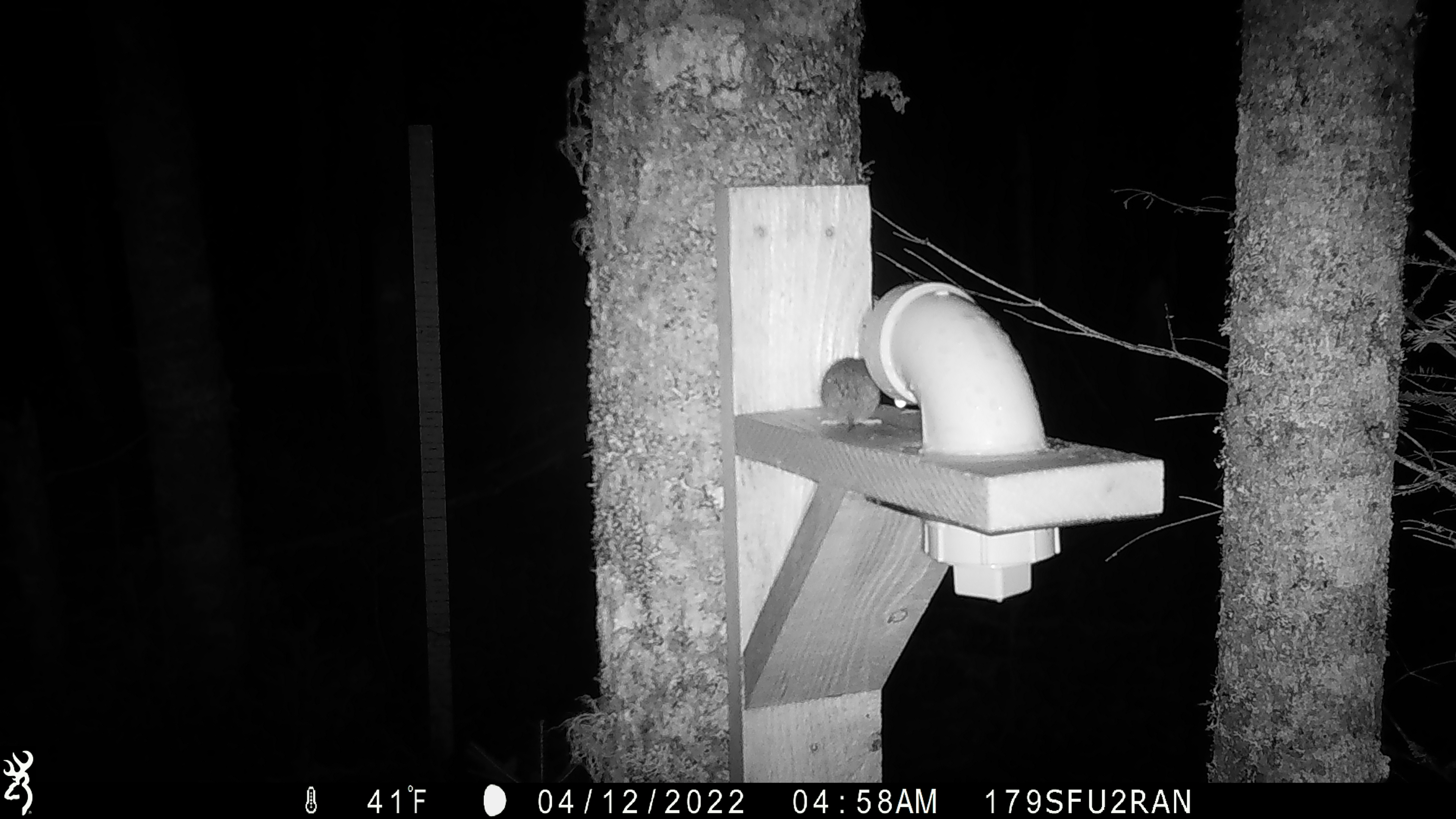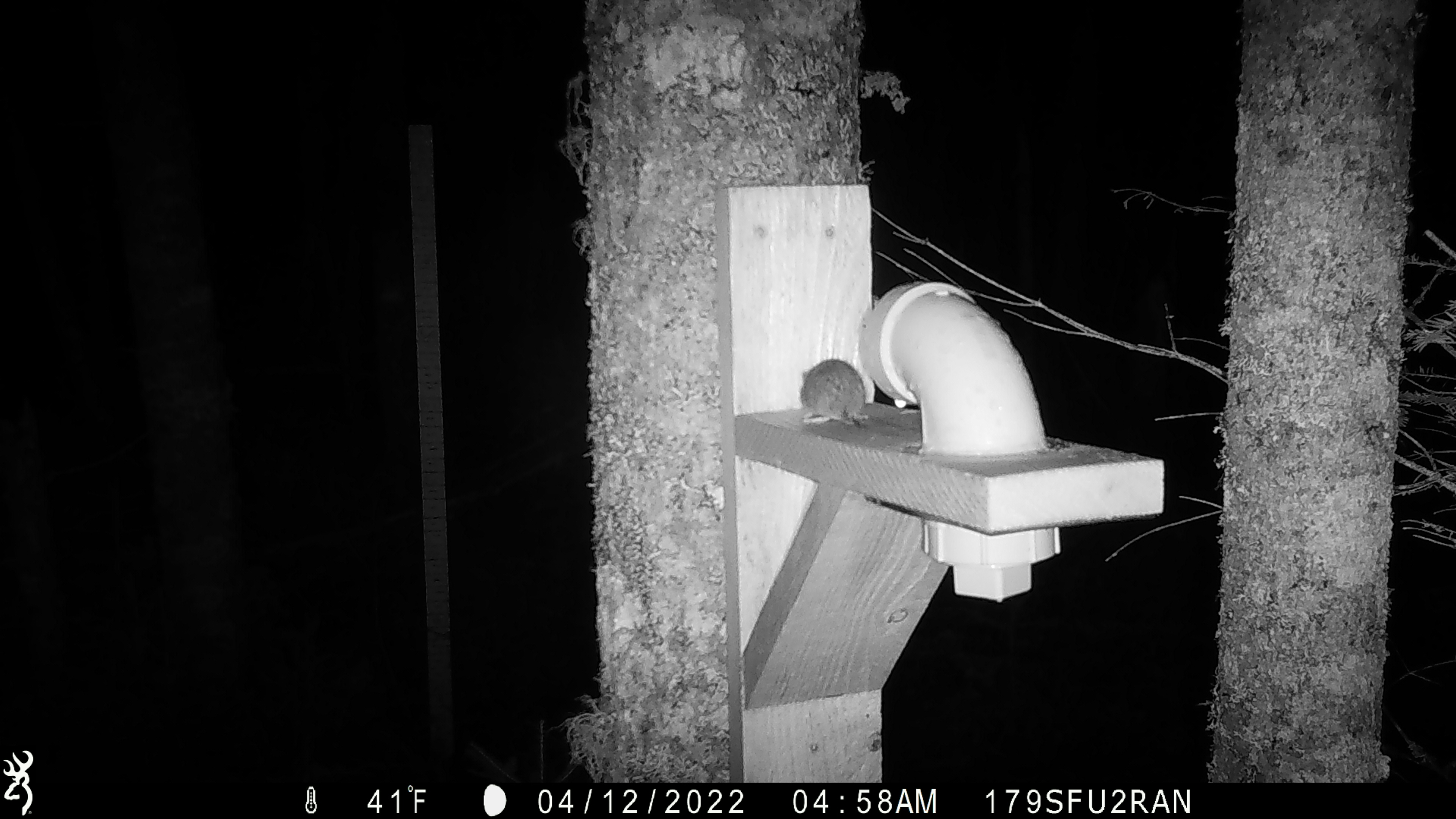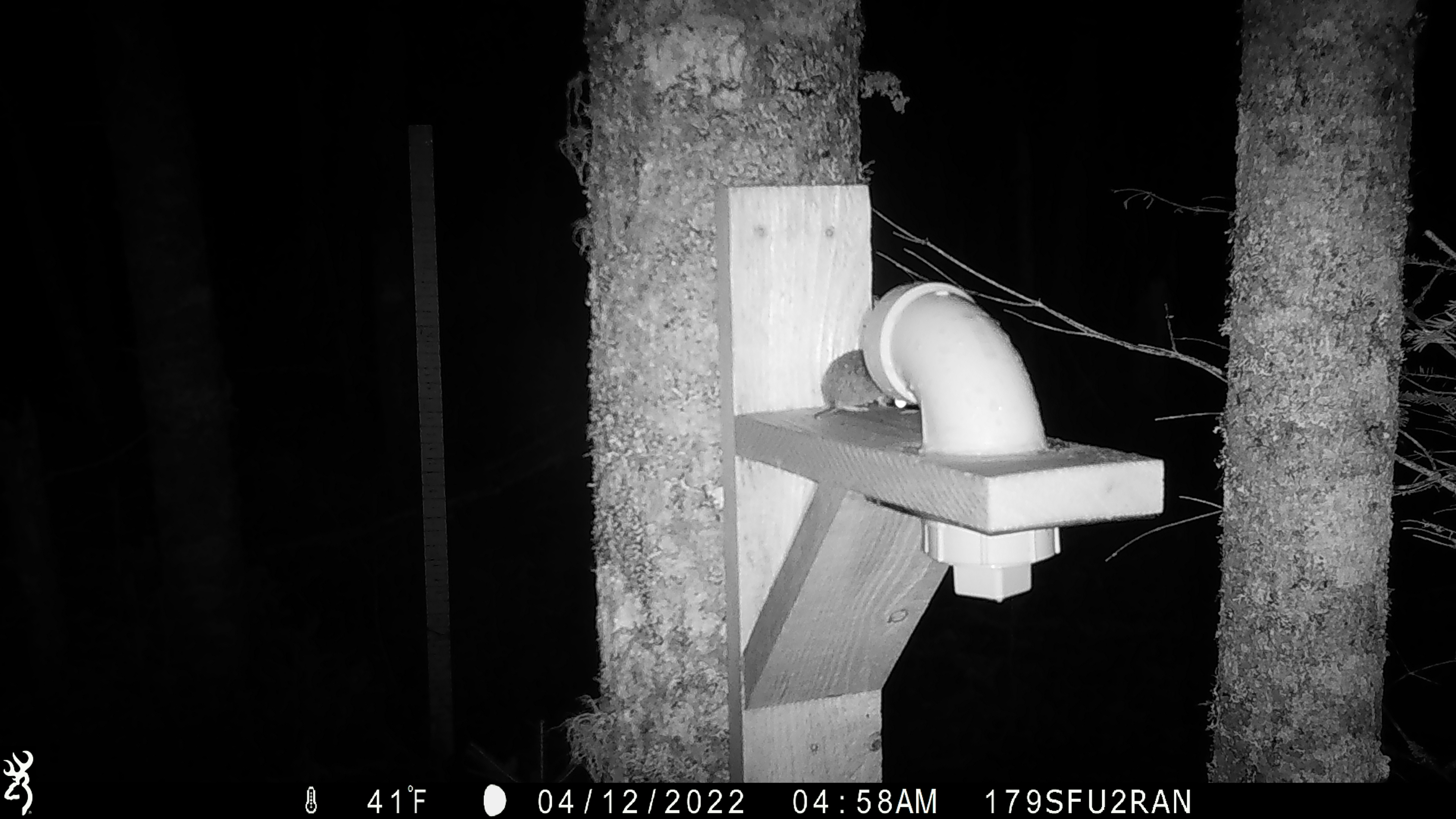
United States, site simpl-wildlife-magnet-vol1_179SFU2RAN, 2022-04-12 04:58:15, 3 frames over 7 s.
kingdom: Animalia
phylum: Chordata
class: Mammalia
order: Rodentia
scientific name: Rodentia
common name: mouse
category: mouse sp.